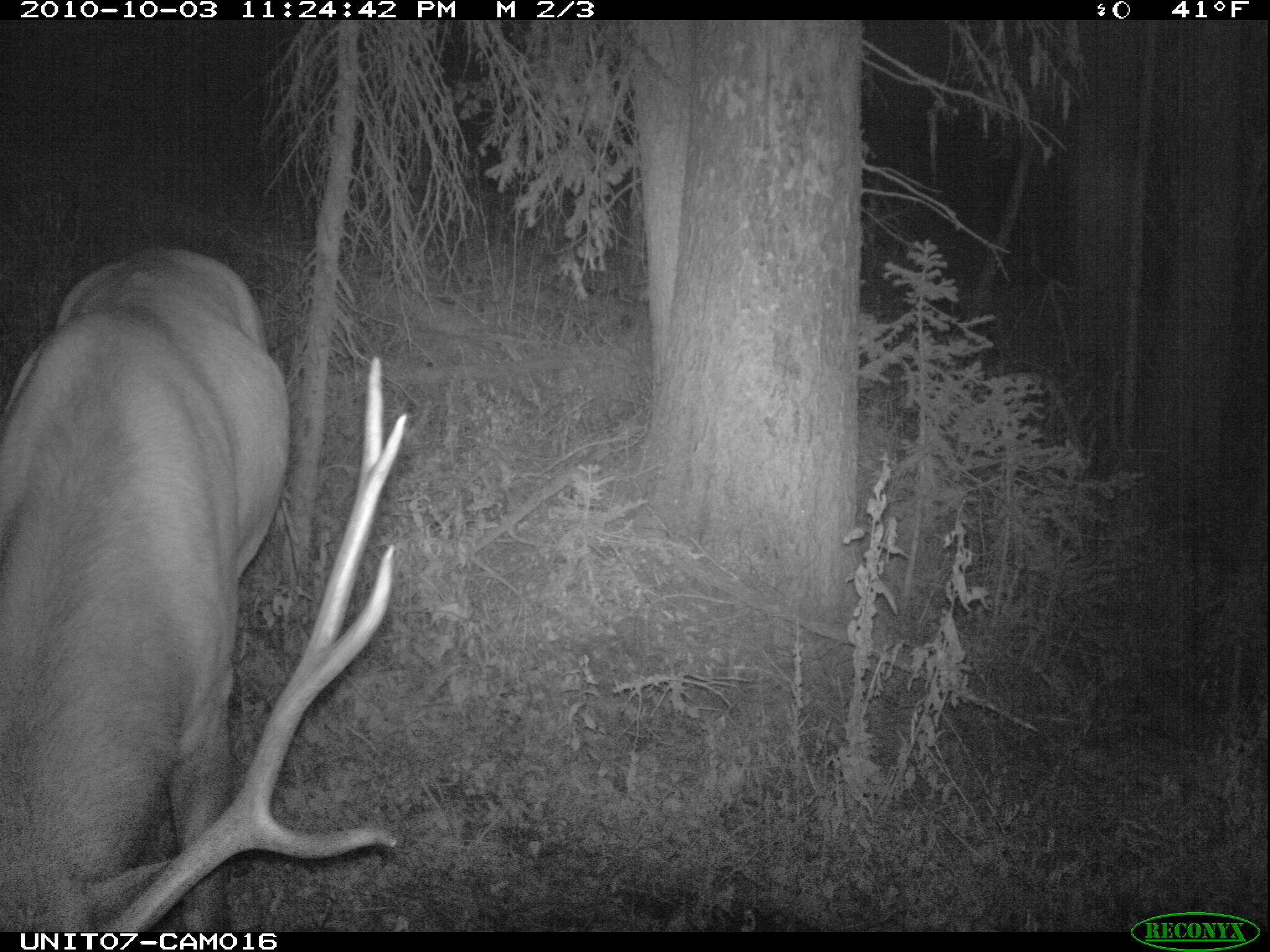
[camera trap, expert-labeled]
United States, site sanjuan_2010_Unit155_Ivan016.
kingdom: Animalia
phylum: Chordata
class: Mammalia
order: Artiodactyla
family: Cervidae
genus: Cervus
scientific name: Cervus elaphus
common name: red deer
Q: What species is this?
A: Cervus elaphus (red deer).